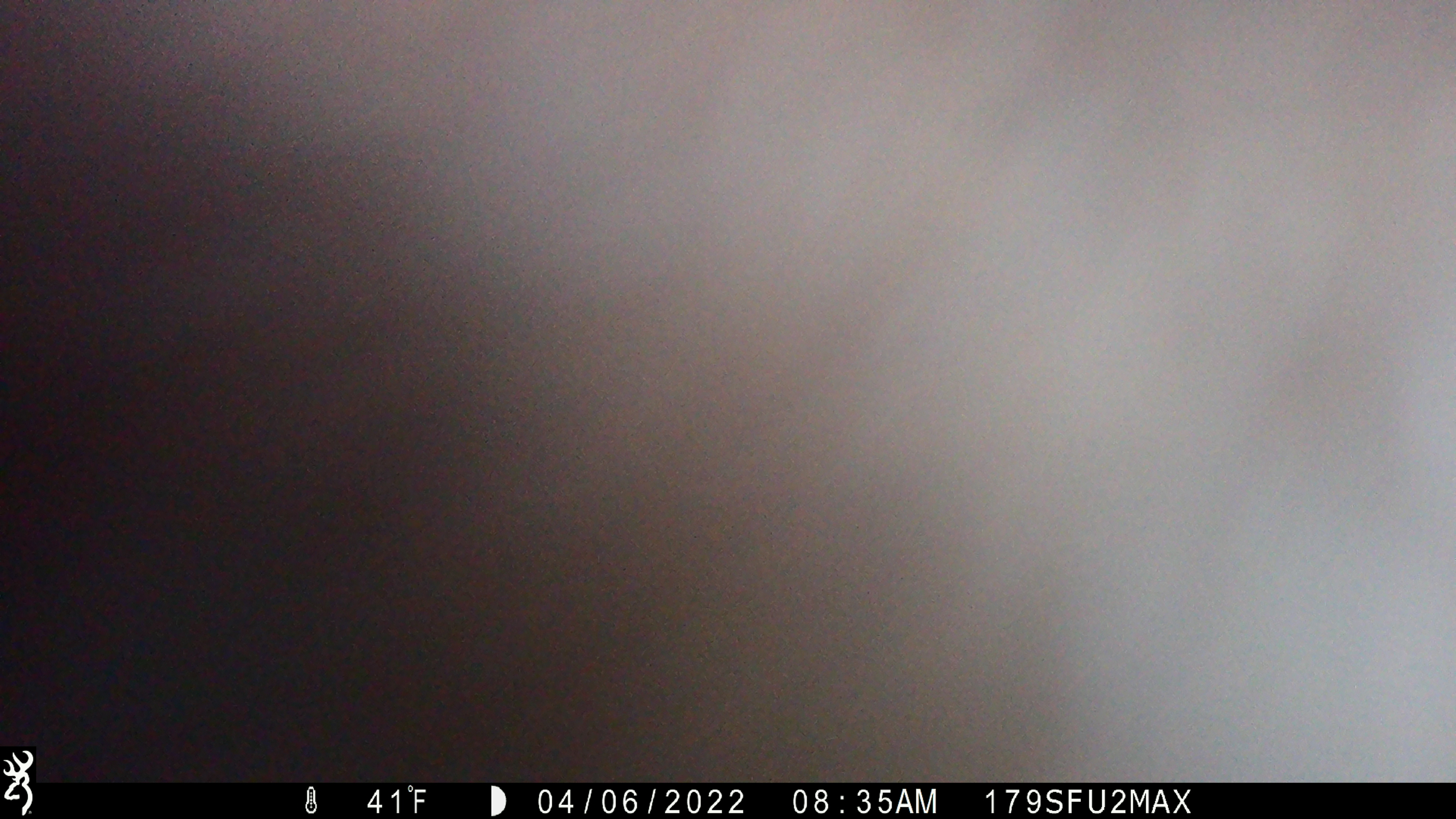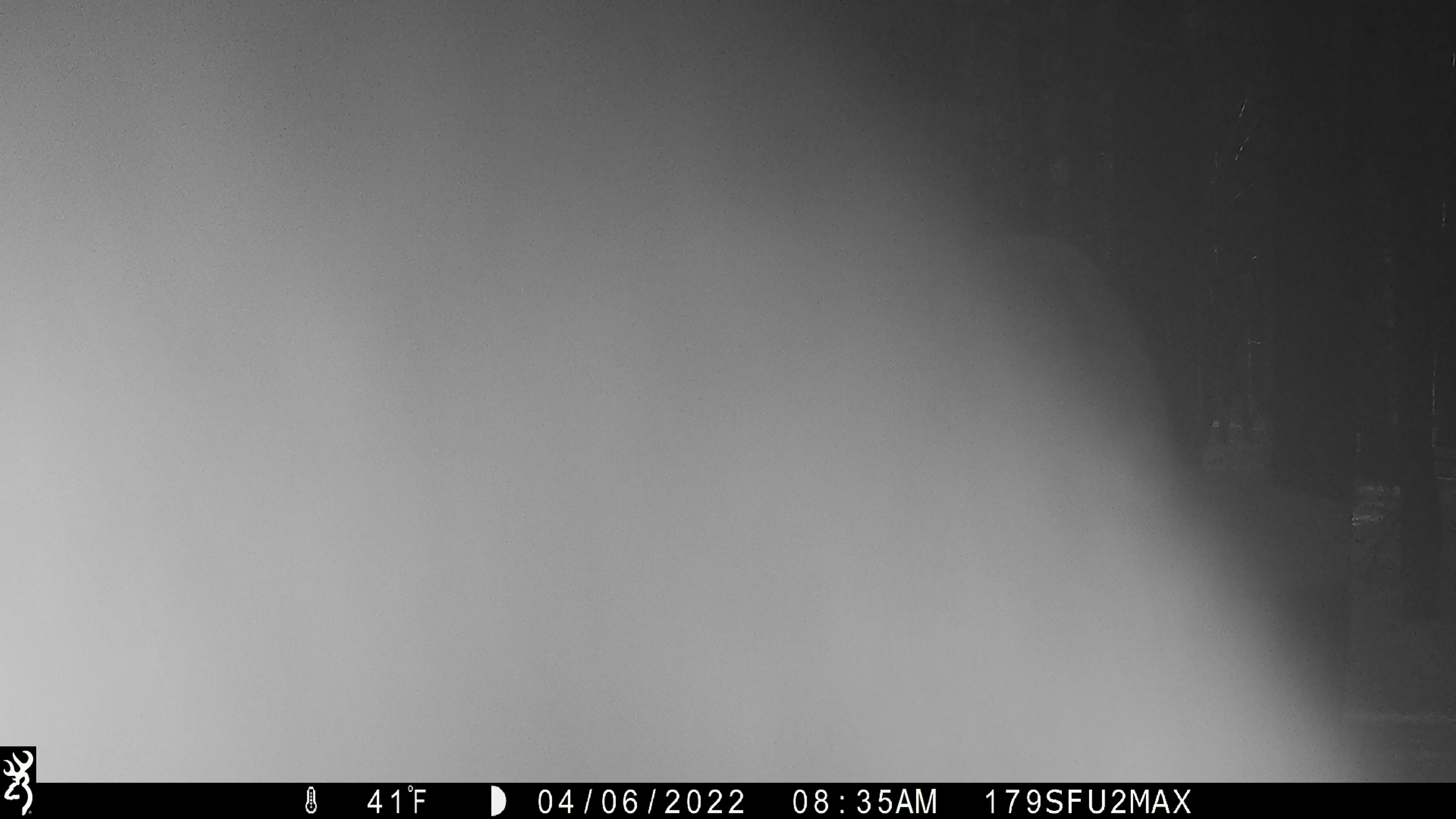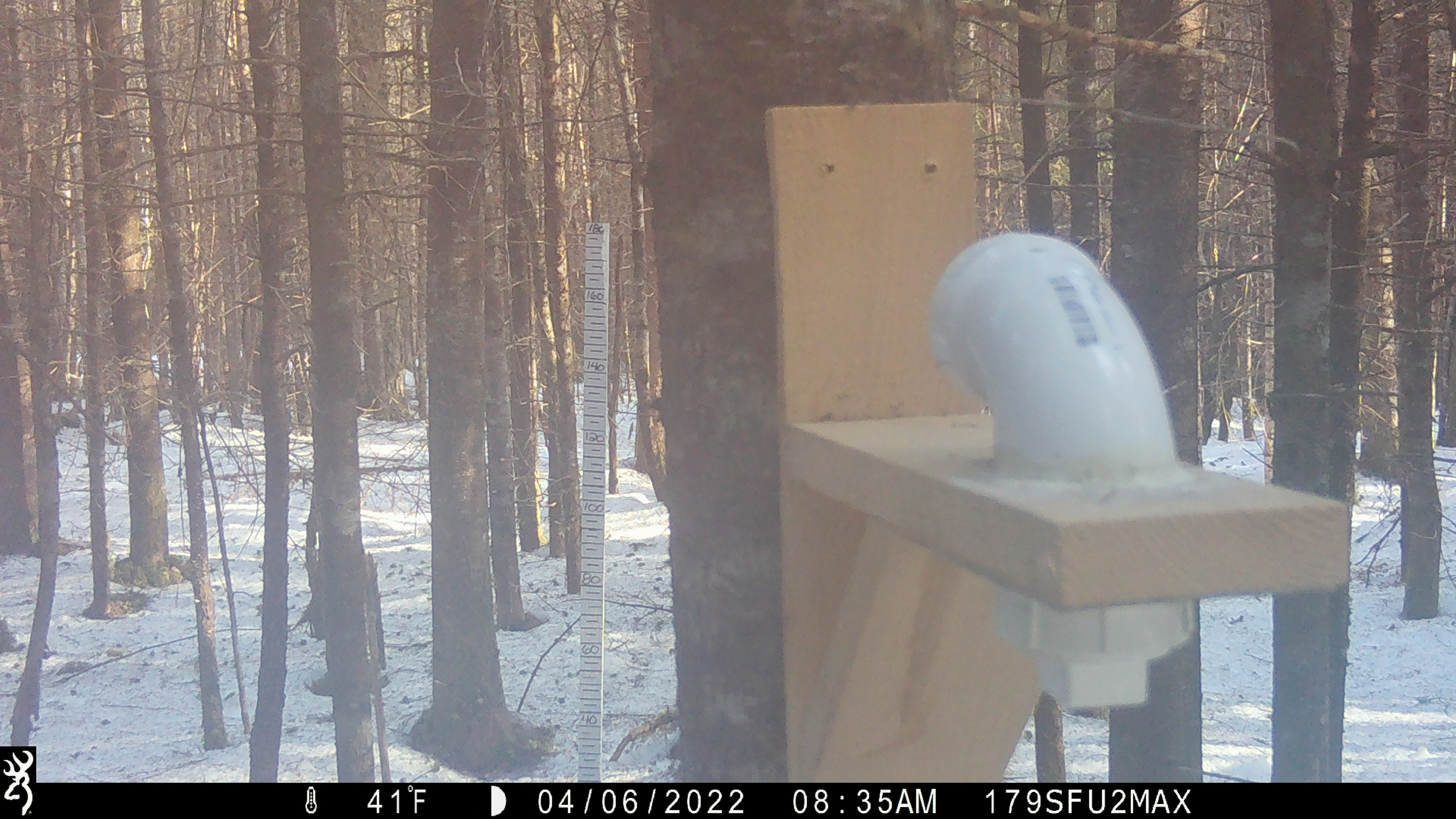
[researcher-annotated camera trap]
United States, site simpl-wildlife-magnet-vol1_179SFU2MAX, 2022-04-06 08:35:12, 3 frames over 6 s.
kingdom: Animalia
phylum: Chordata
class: Mammalia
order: Artiodactyla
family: Cervidae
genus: Alces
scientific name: Alces alces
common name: moose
Moose (Alces alces).